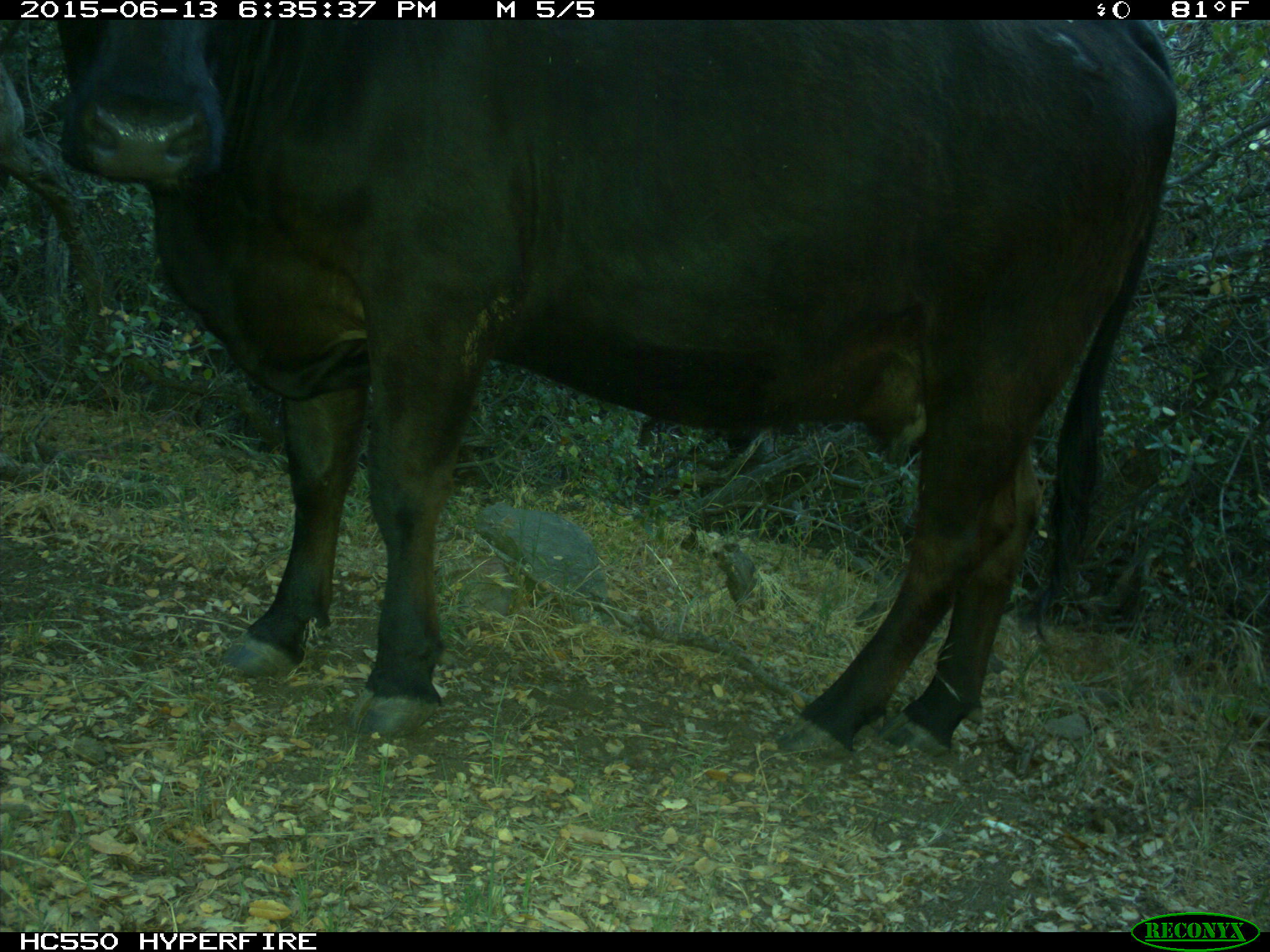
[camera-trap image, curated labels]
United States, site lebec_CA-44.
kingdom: Animalia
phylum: Chordata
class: Mammalia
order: Artiodactyla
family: Bovidae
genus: Bos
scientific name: Bos taurus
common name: domestic cow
Bos taurus (domestic cow).